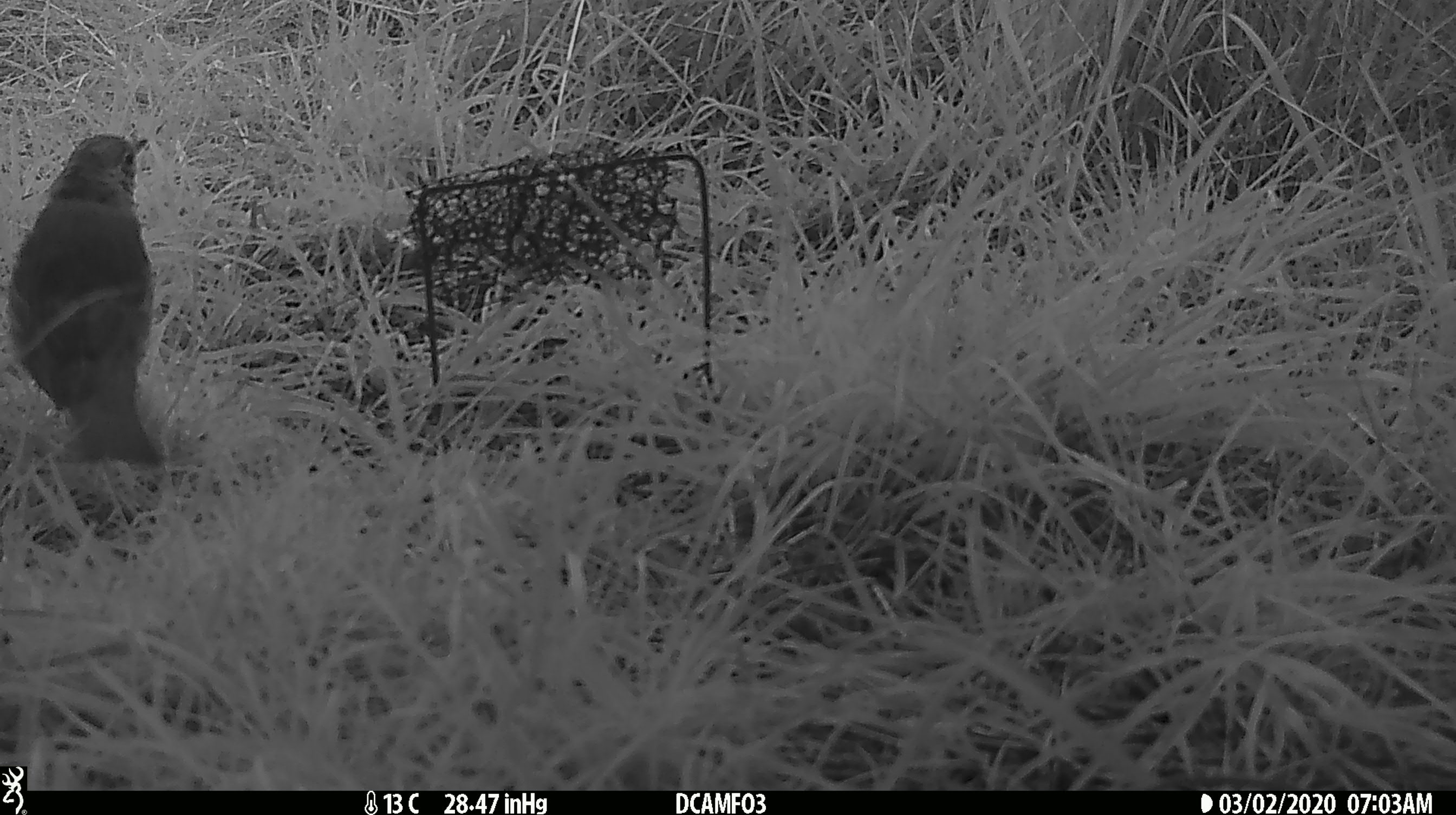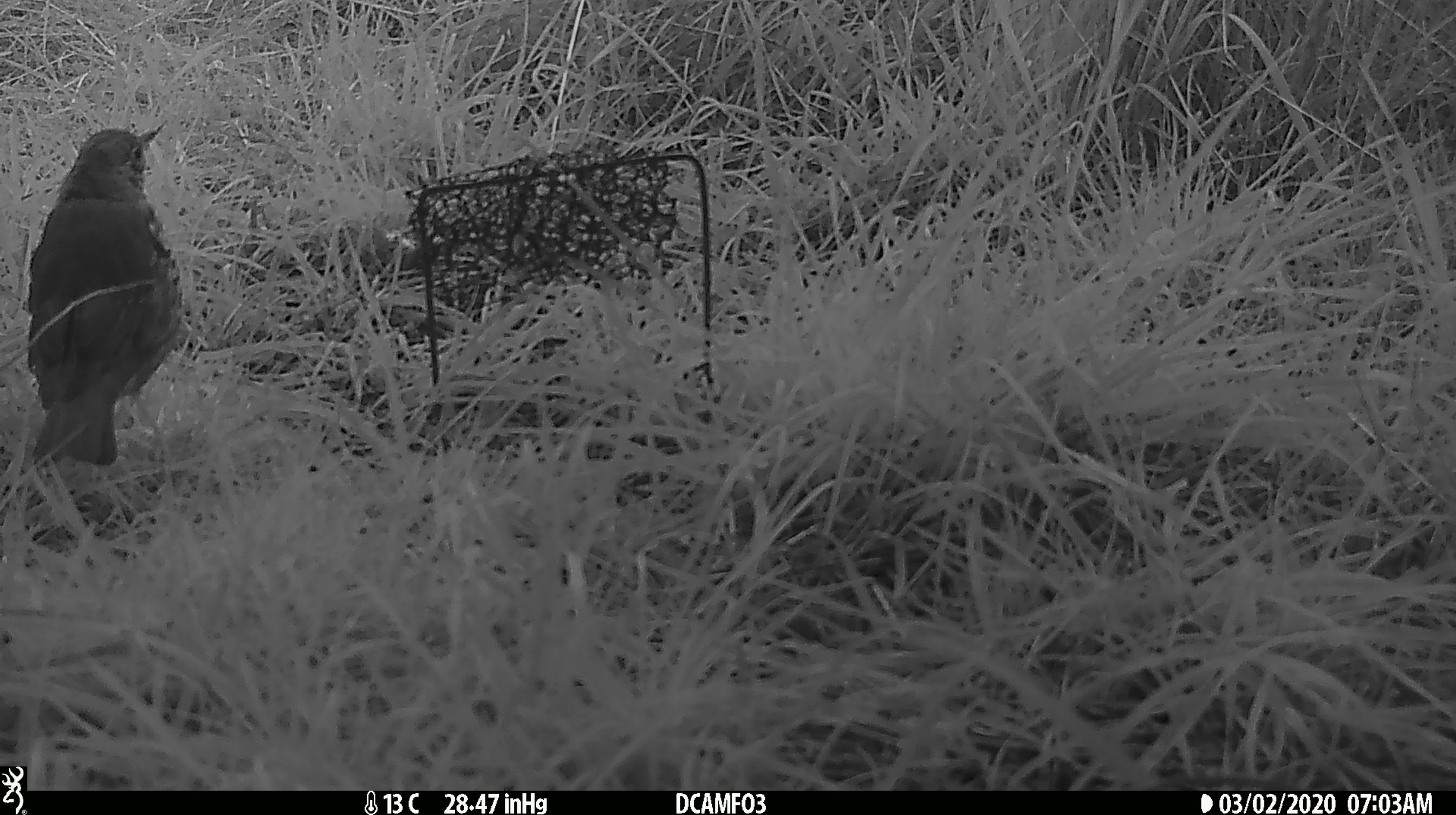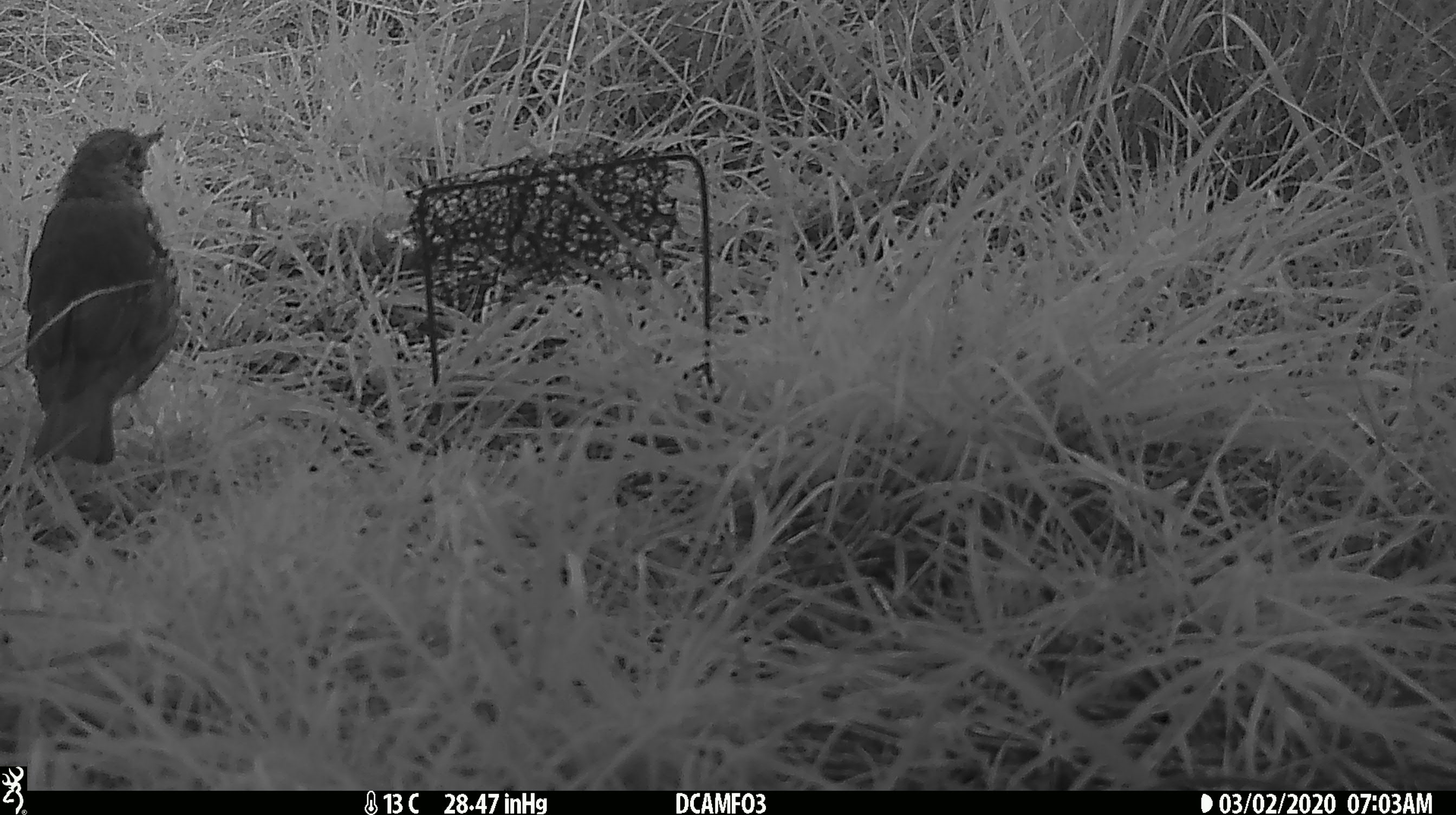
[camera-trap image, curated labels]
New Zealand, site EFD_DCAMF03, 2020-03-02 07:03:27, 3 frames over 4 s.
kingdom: Animalia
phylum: Chordata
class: Aves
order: Passeriformes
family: Turdidae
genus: Turdus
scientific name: Turdus philomelos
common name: song thrush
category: thrush